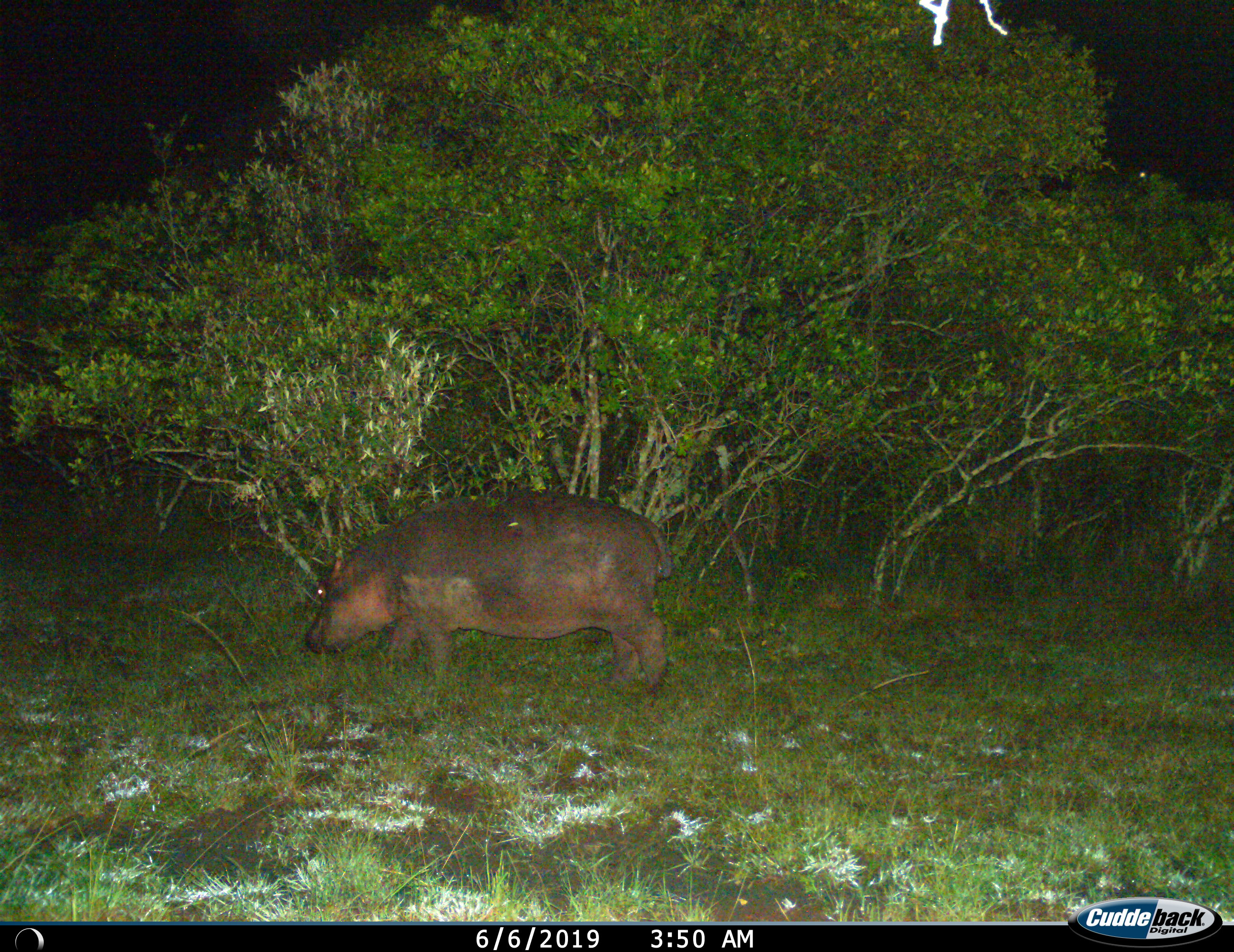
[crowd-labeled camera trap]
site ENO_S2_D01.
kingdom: Animalia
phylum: Chordata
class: Mammalia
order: Artiodactyla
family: Hippopotamidae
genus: Hippopotamus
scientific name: Hippopotamus amphibius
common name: hippopotamus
Hippopotamus (Hippopotamus amphibius), count 1. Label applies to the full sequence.